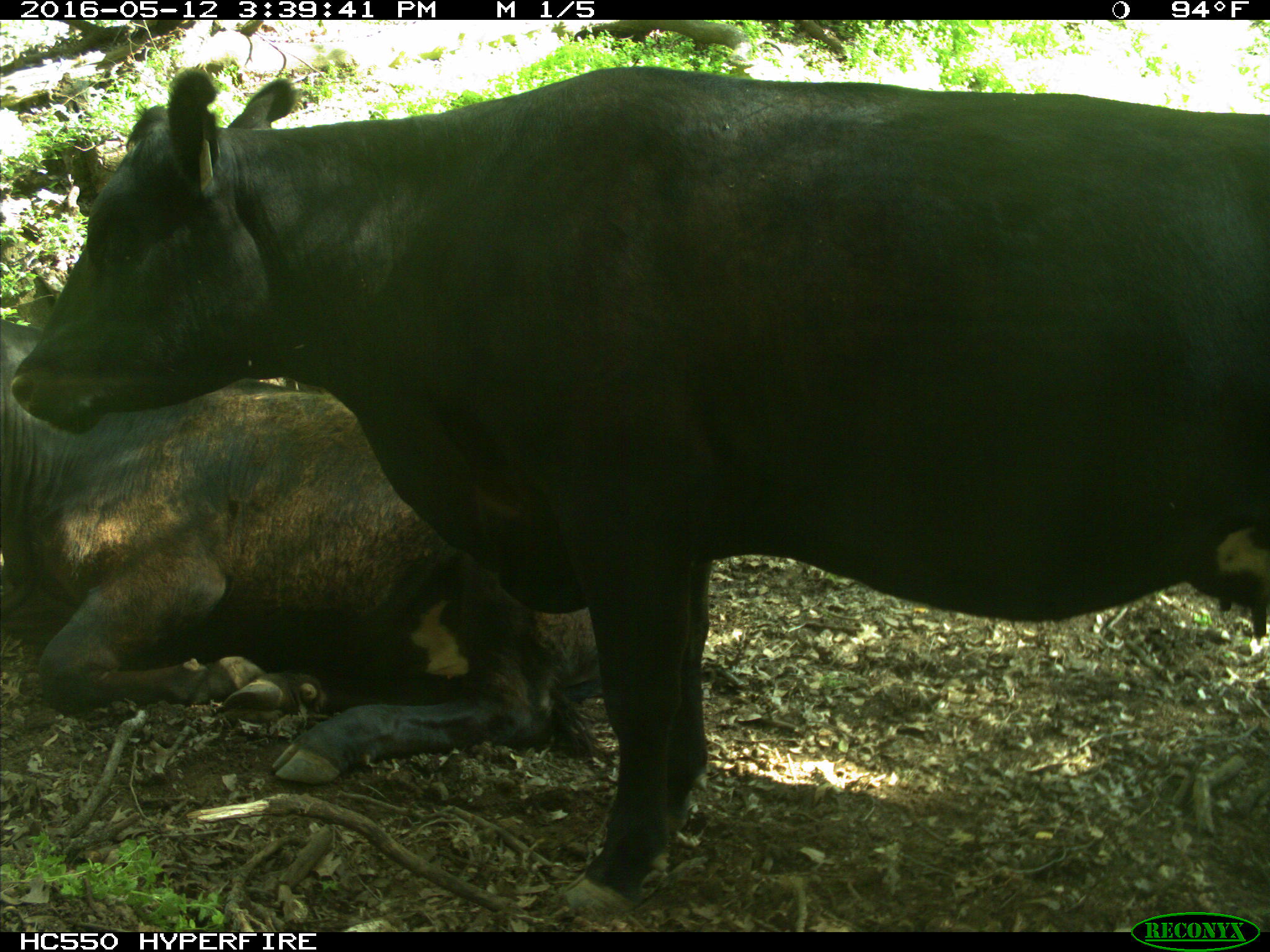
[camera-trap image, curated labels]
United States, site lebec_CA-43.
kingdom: Animalia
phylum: Chordata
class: Mammalia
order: Artiodactyla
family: Bovidae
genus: Bos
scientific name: Bos taurus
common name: domestic cow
Bos taurus (domestic cow).